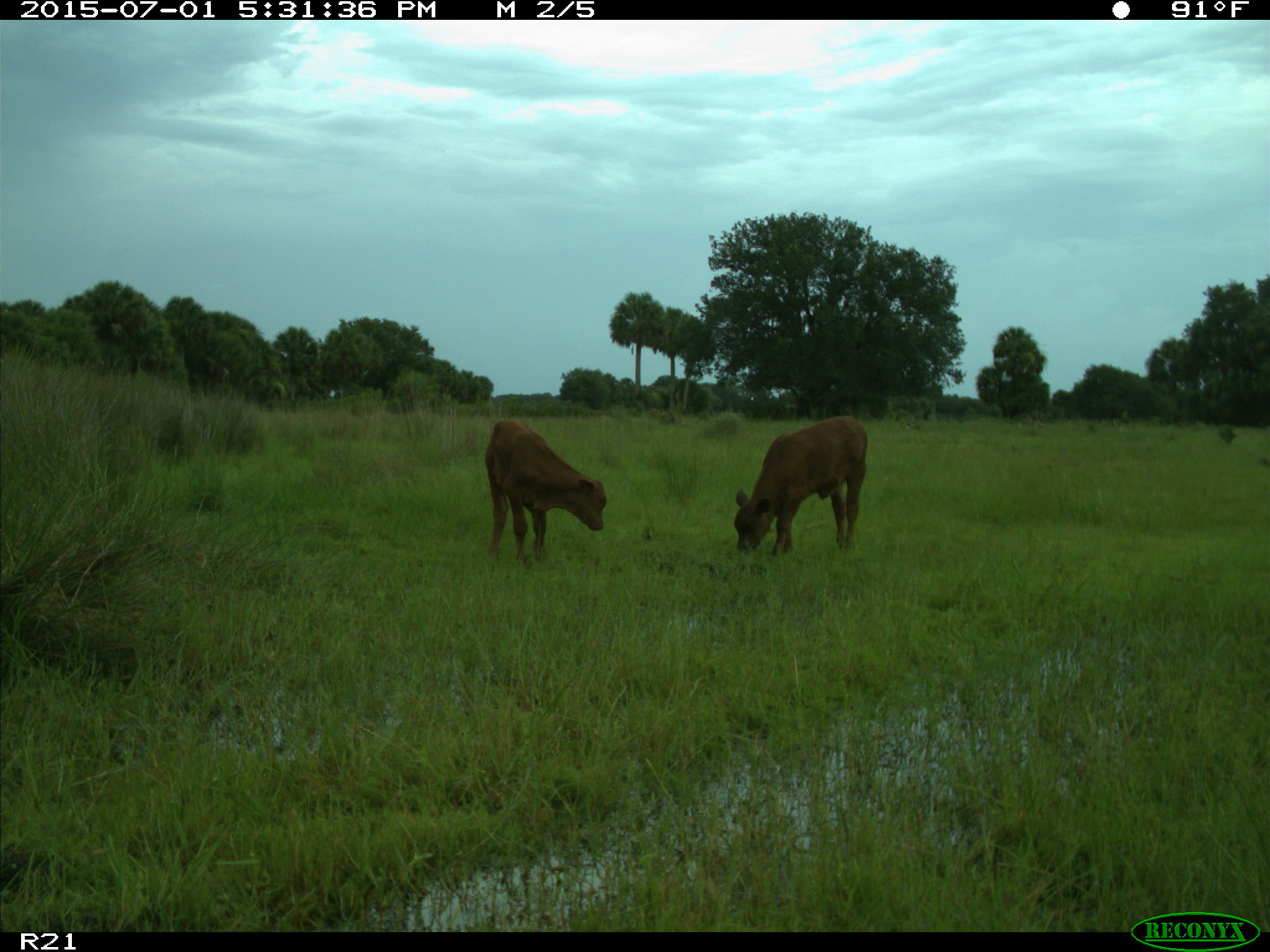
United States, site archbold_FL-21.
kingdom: Animalia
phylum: Chordata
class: Mammalia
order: Artiodactyla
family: Bovidae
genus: Bos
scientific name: Bos taurus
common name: domestic cow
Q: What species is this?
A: Bos taurus (domestic cow).